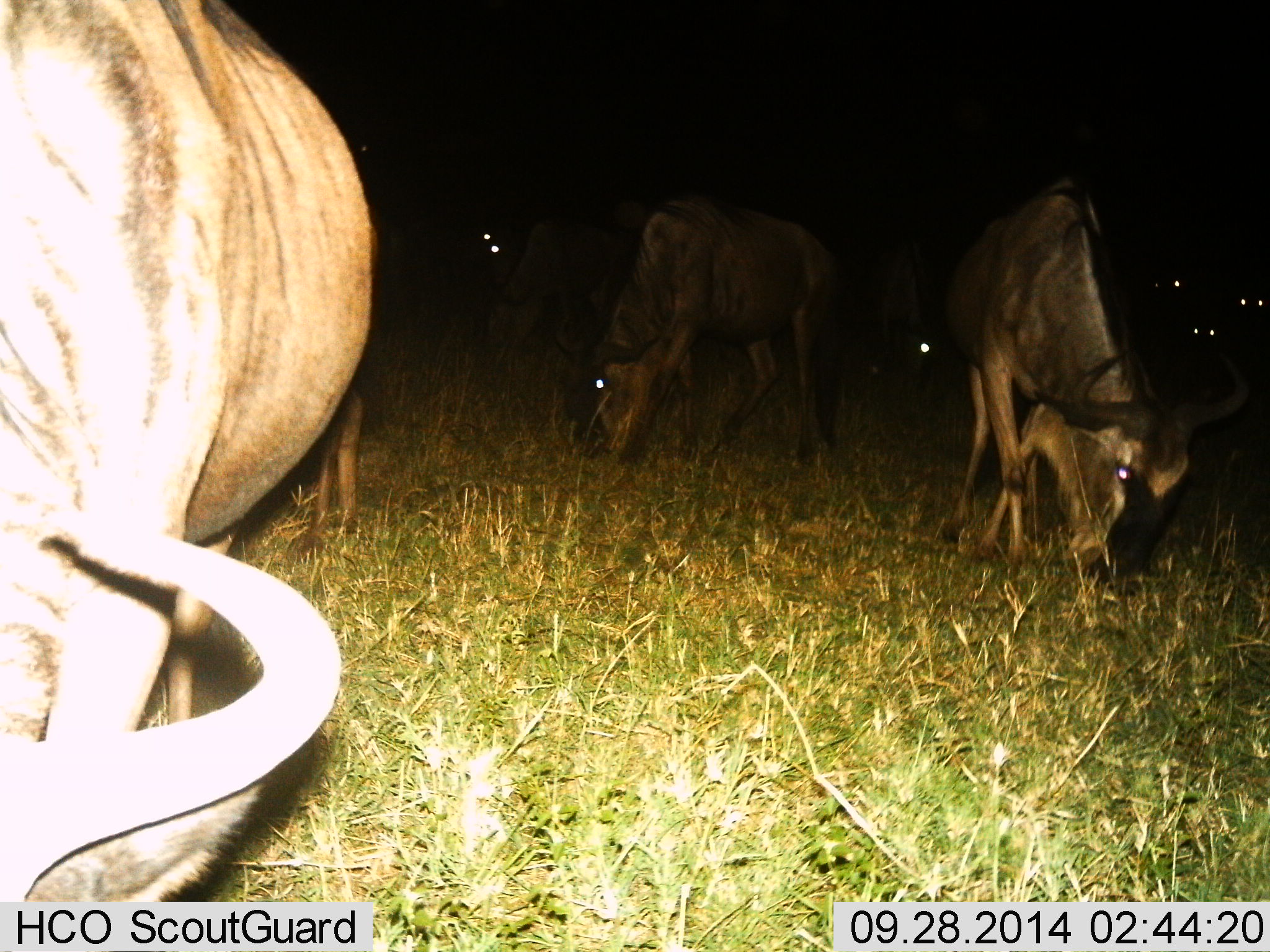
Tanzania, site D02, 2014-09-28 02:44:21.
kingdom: Animalia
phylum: Chordata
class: Mammalia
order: Artiodactyla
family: Bovidae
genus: Connochaetes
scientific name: Connochaetes taurinus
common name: blue wildebeest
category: wildebeest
Wildebeest (blue wildebeest) (Connochaetes taurinus), count 8. Behavior (volunteer vote fractions): standing 20%, resting 0%, moving 0%, interacting 0%. Young present (vote fraction): 0%. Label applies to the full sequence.